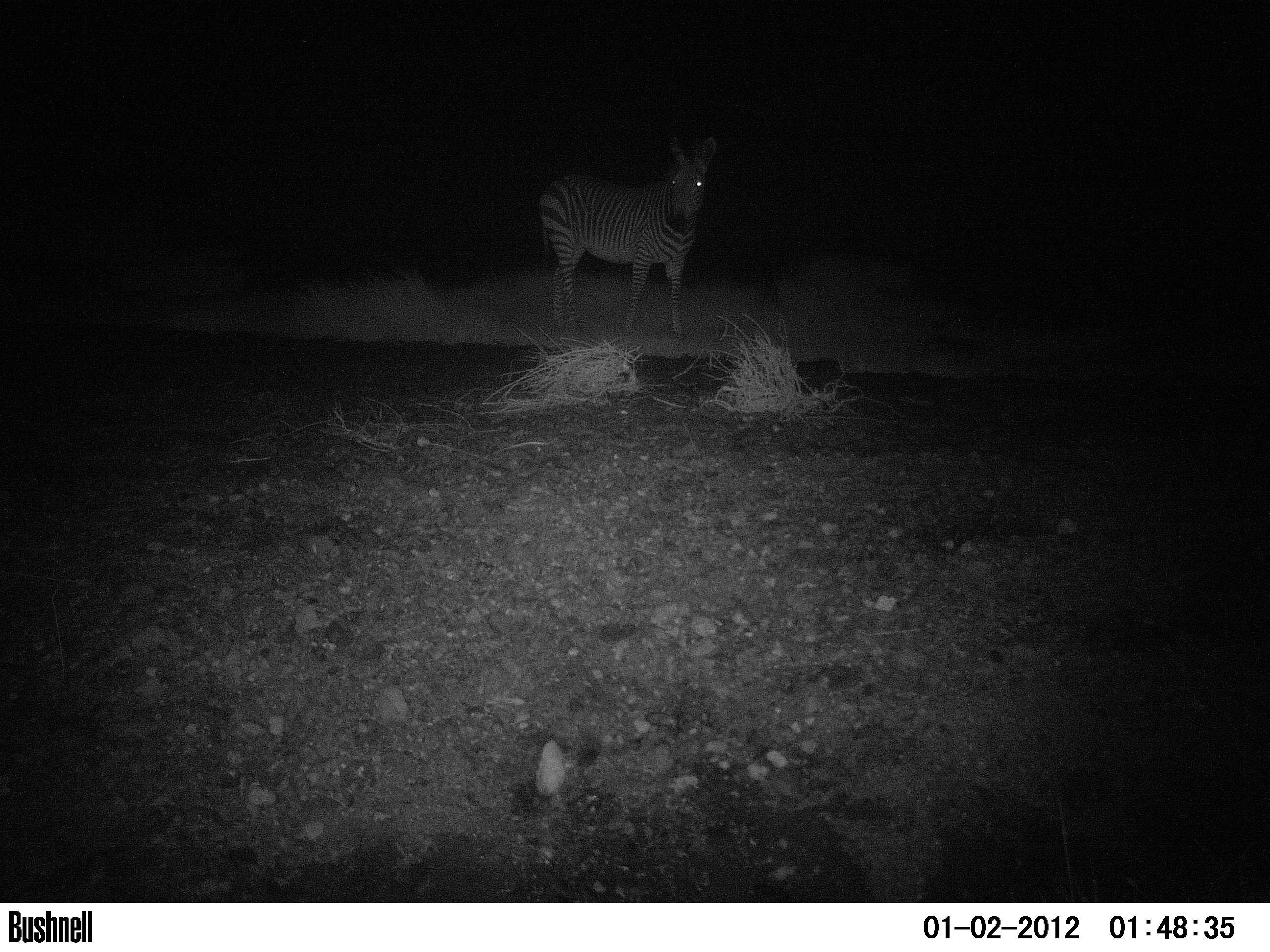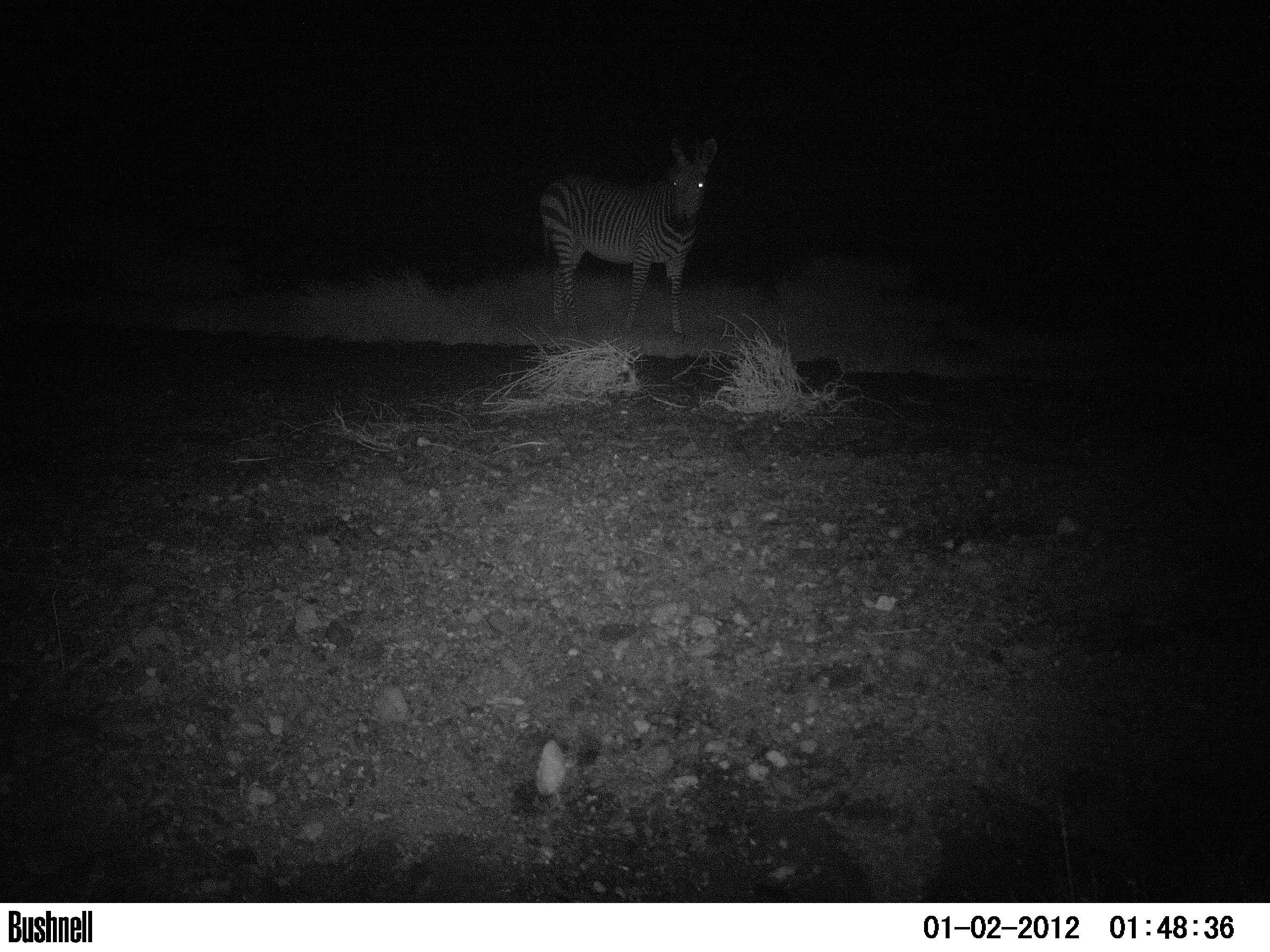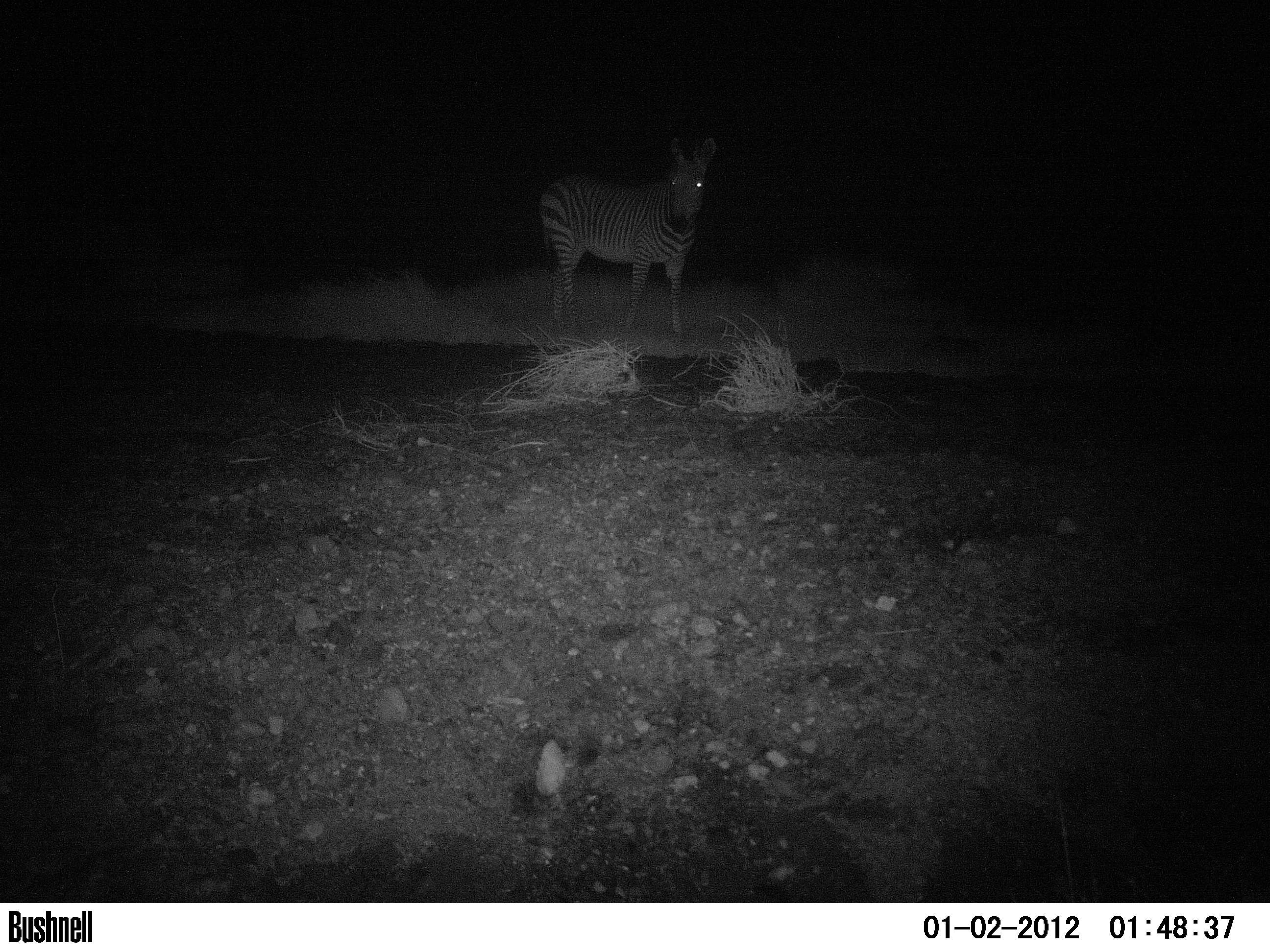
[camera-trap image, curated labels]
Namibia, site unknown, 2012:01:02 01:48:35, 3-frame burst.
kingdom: Animalia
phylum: Chordata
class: Mammalia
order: Perissodactyla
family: Equidae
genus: Equus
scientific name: Equus zebra hartmannae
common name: hartmann's mountain zebra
Equus zebra hartmannae (hartmann's mountain zebra).